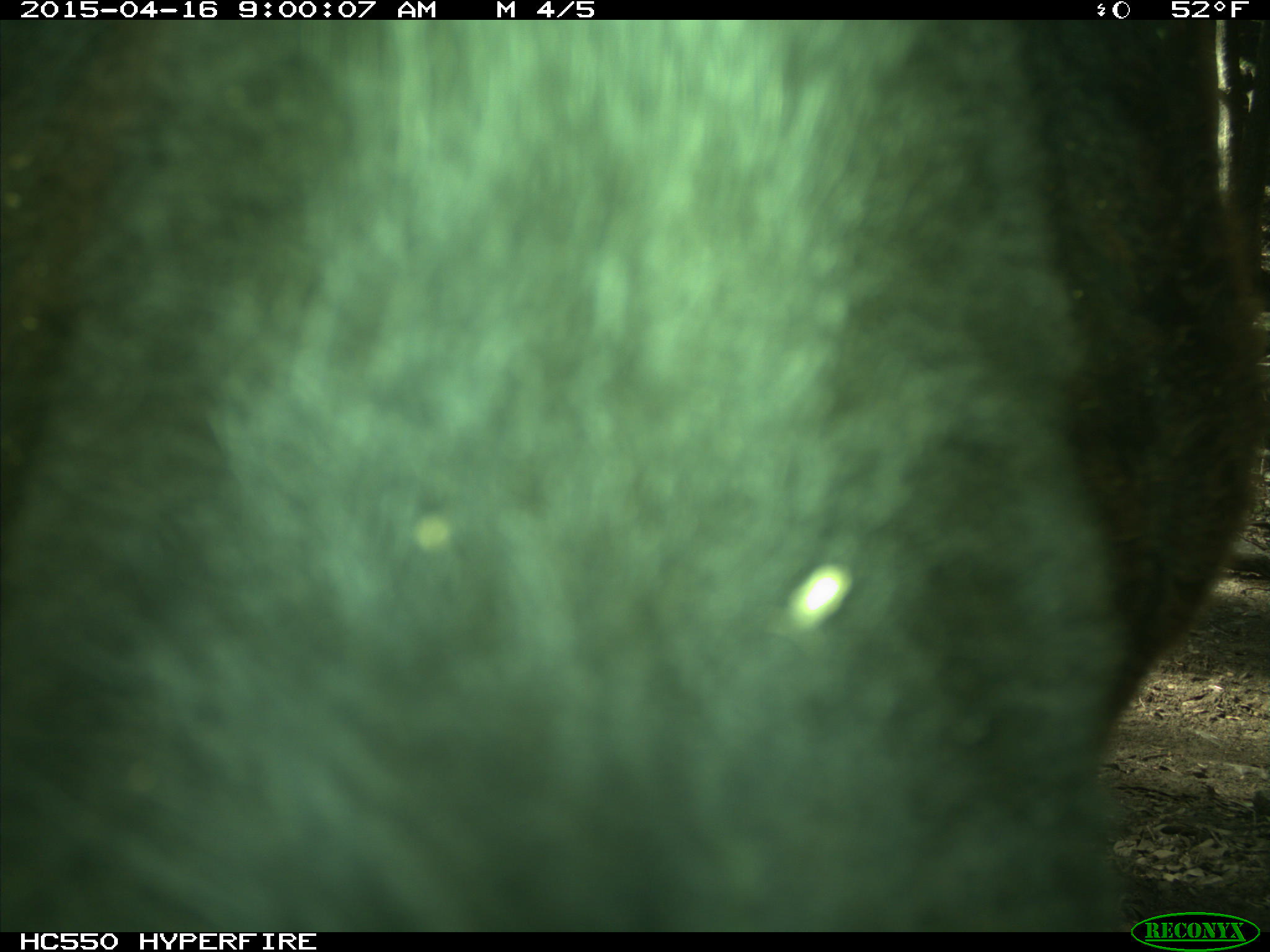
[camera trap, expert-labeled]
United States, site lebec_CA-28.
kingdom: Animalia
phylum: Chordata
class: Mammalia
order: Artiodactyla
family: Bovidae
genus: Bos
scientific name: Bos taurus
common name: domestic cow